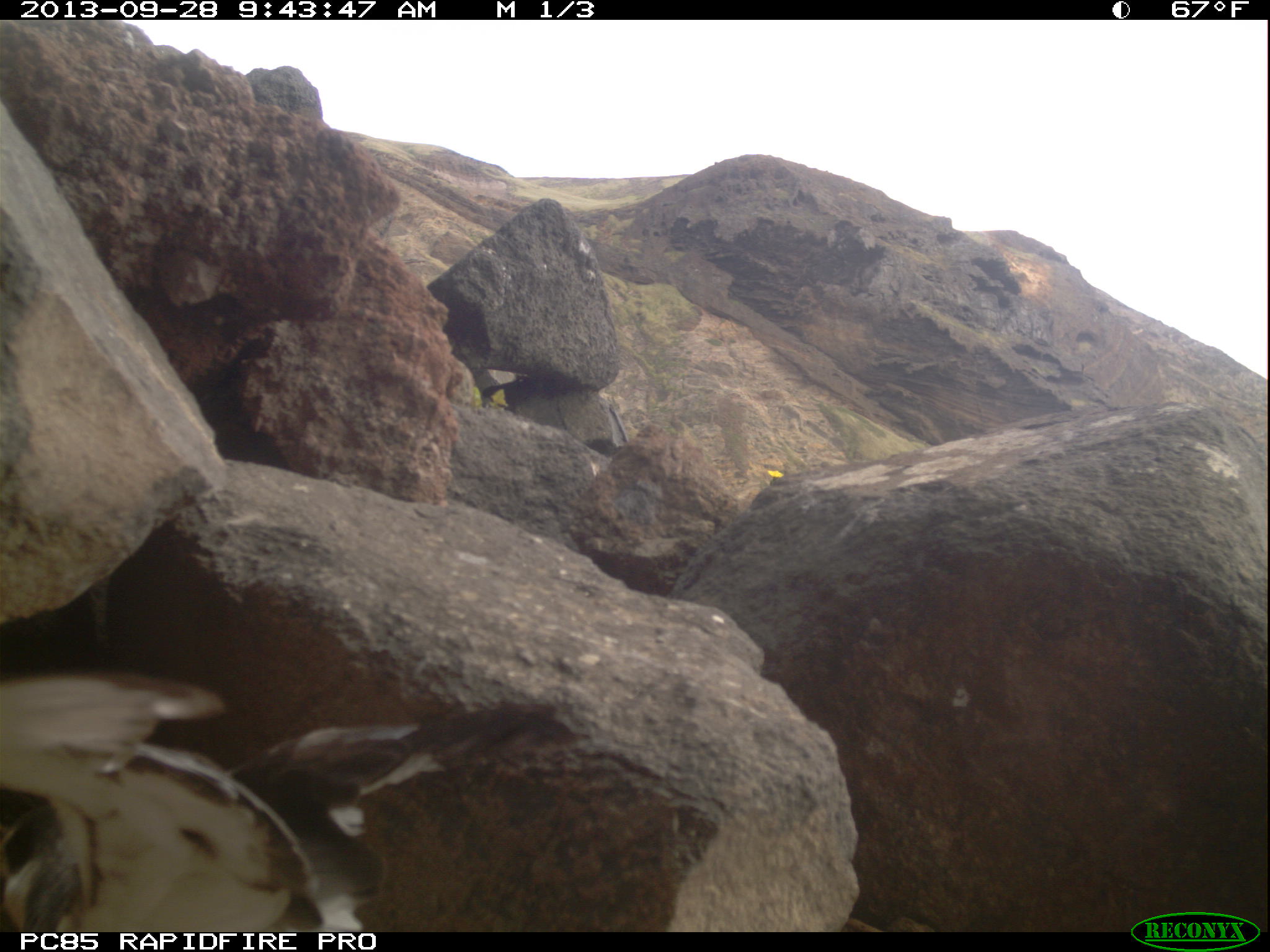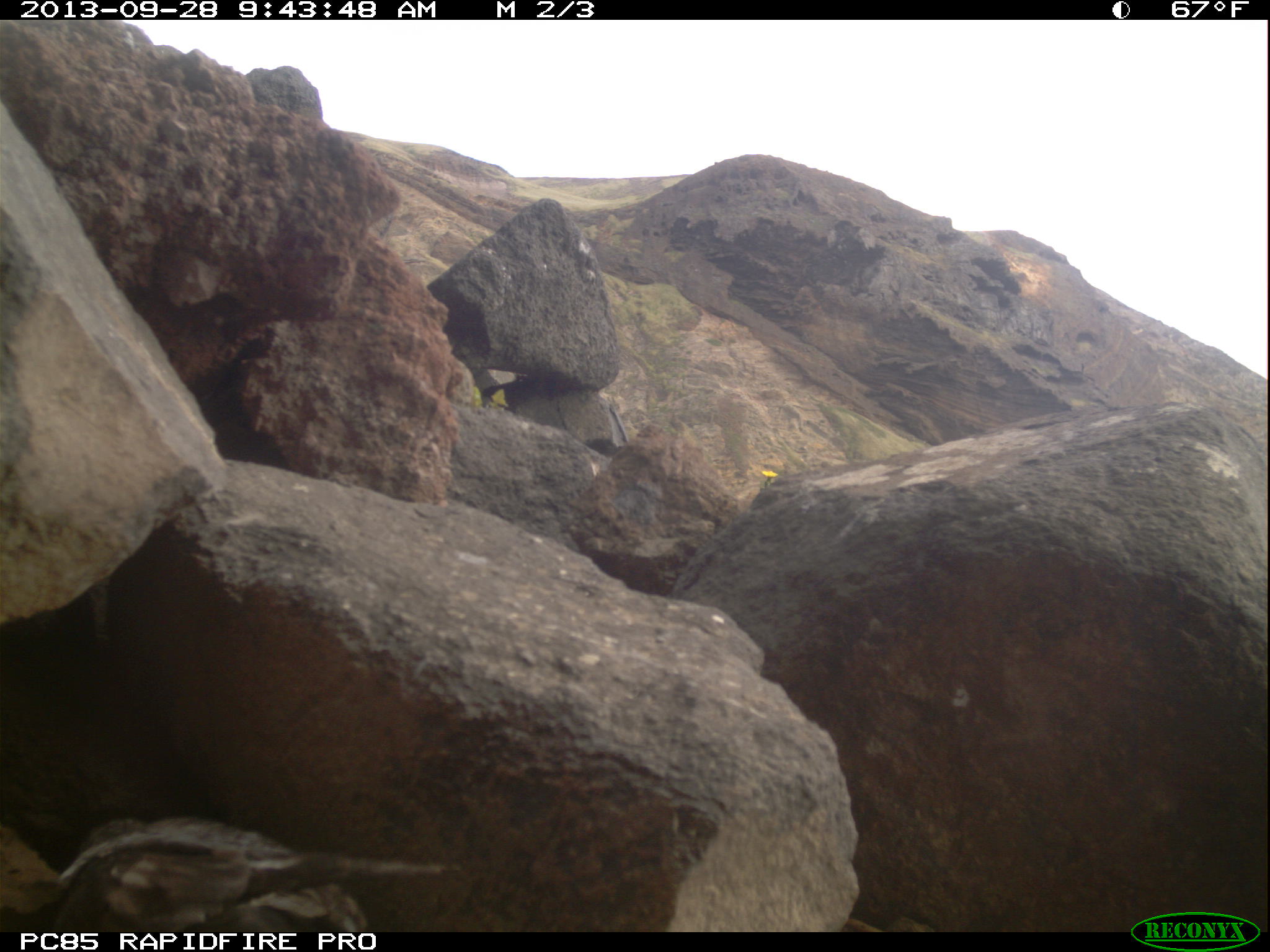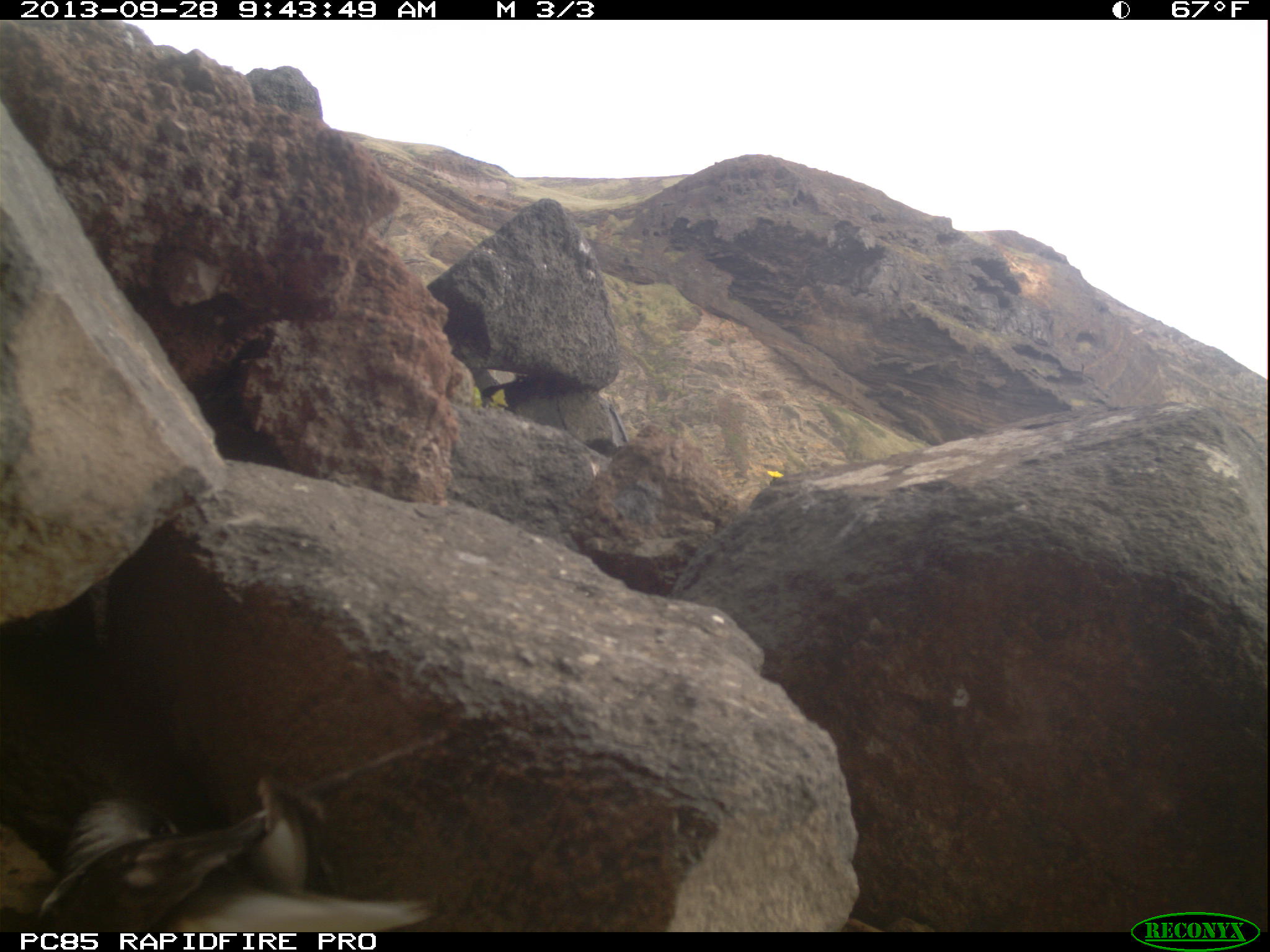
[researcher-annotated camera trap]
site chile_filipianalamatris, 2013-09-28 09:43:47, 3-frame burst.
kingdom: Animalia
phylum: Chordata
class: Aves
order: Procellariiformes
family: Procellariidae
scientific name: Procellariidae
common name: petrel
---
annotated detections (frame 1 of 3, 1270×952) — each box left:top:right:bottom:
petrel: 0:659:430:938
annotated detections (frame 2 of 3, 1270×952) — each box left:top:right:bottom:
petrel: 20:816:464:935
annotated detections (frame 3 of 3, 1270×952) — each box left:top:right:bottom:
petrel: 30:769:450:932